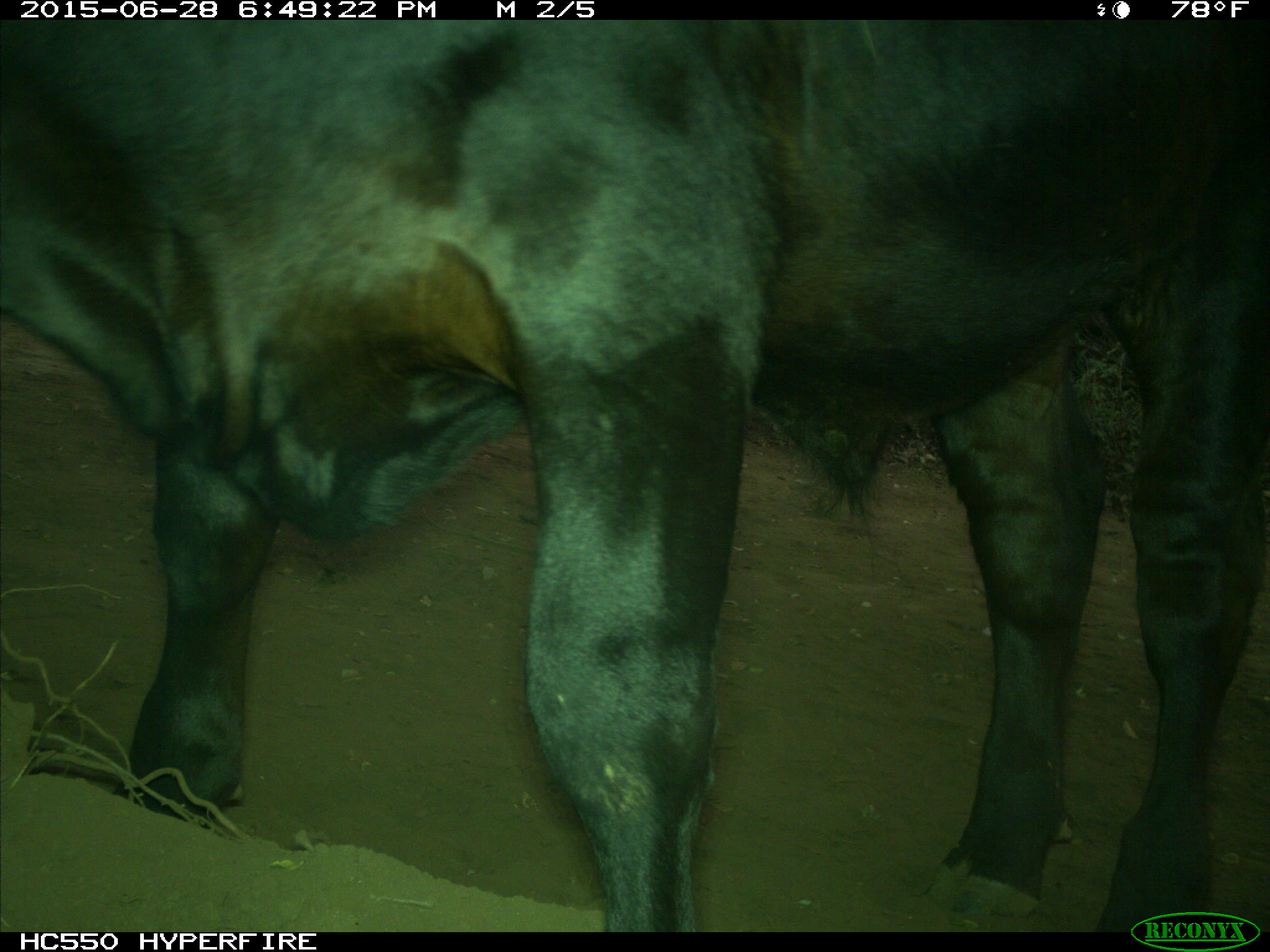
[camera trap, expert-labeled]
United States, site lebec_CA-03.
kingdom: Animalia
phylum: Chordata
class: Mammalia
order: Artiodactyla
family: Bovidae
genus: Bos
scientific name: Bos taurus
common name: domestic cow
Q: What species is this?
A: Bos taurus (domestic cow).